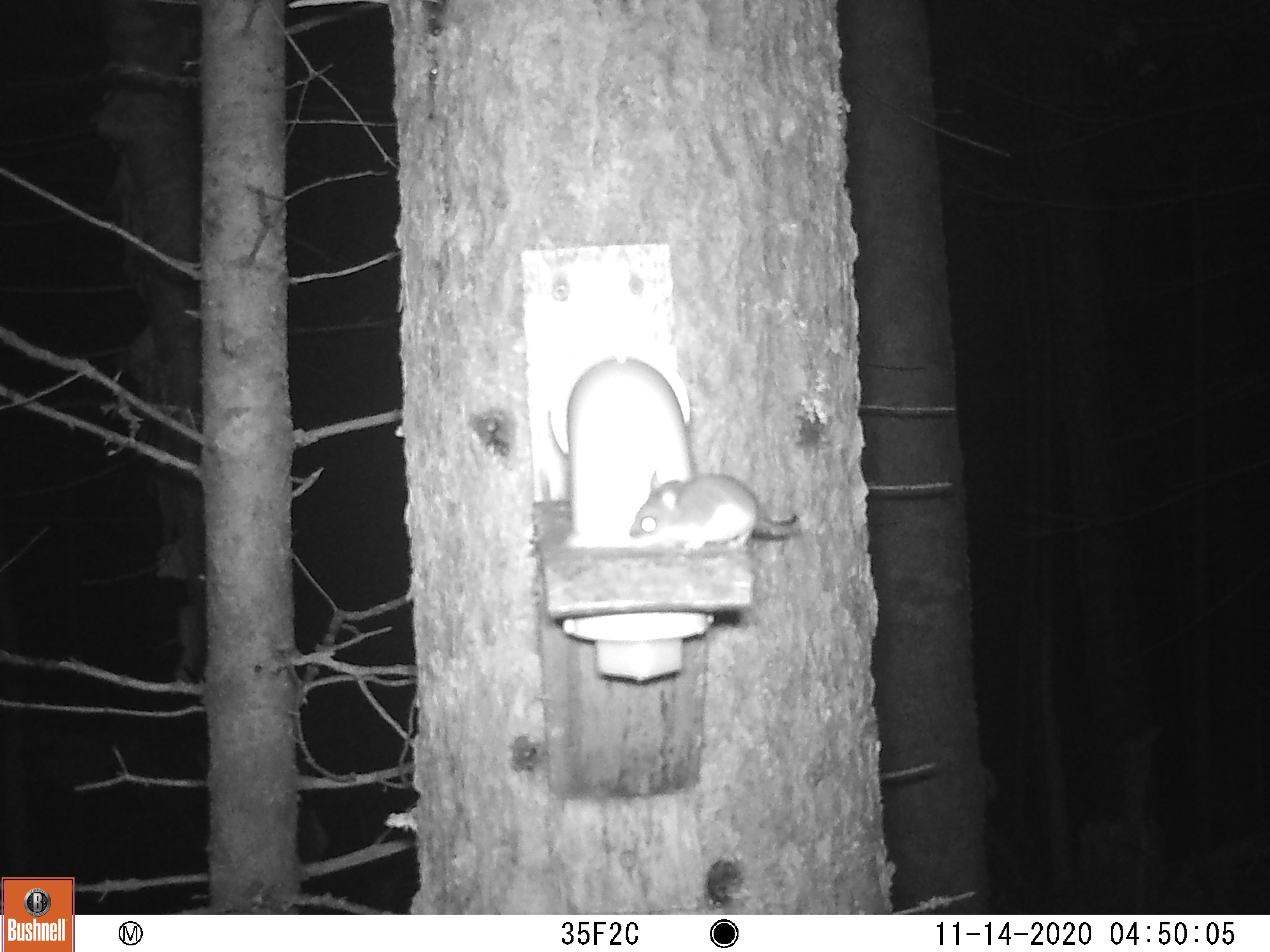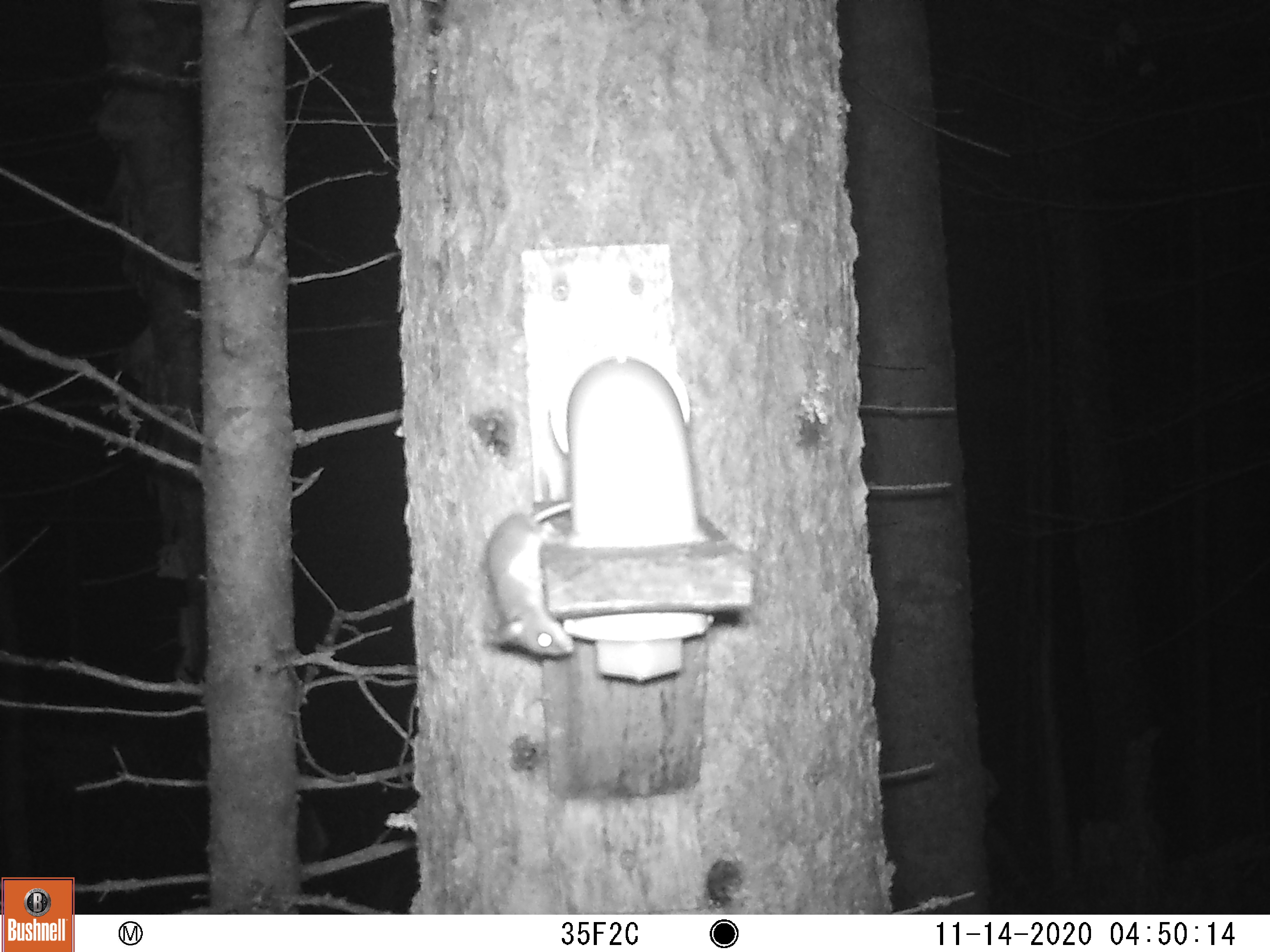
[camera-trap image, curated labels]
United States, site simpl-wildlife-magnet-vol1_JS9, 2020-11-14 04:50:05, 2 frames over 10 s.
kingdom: Animalia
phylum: Chordata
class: Mammalia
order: Rodentia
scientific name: Rodentia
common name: mouse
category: mouse sp.